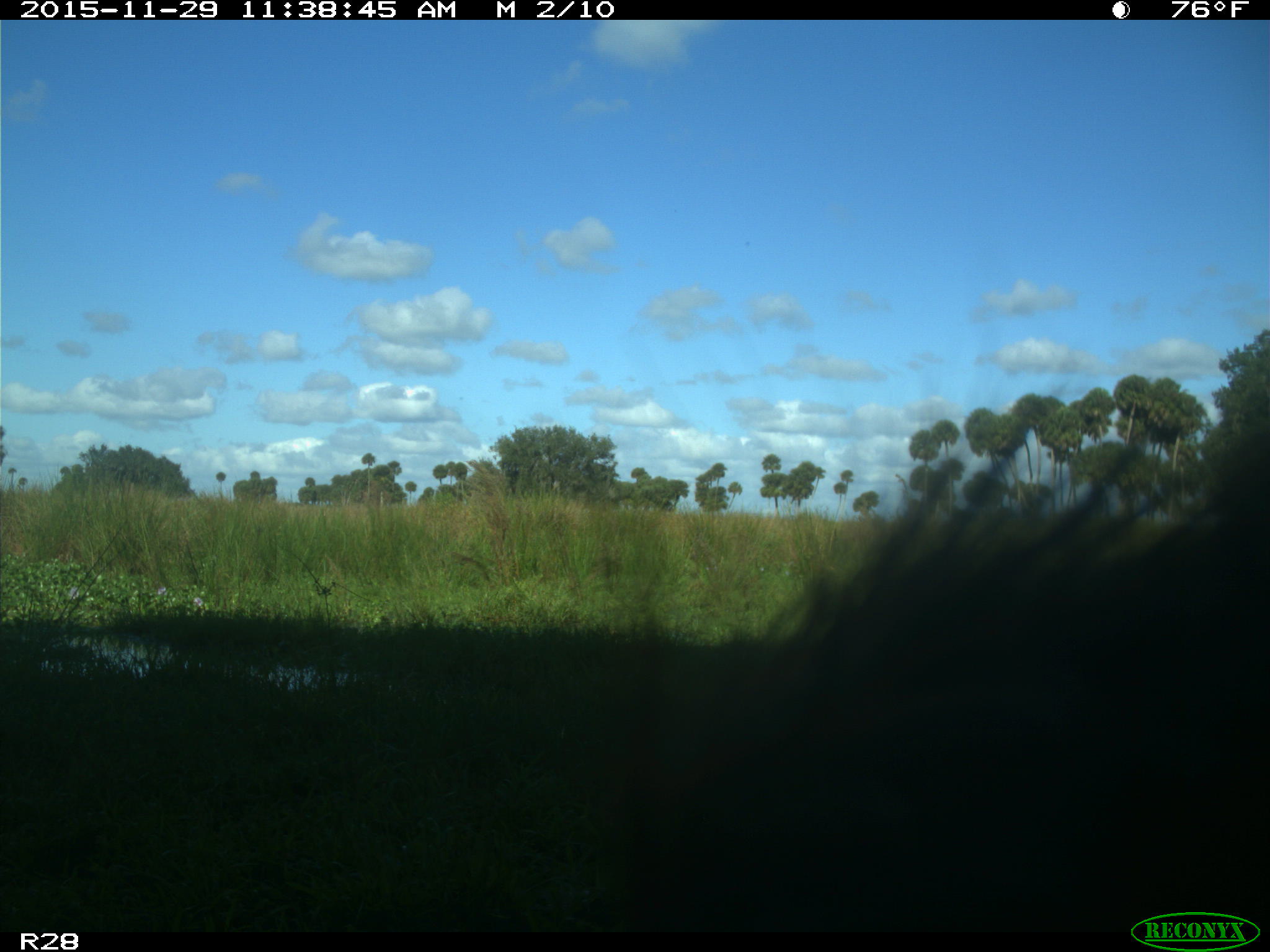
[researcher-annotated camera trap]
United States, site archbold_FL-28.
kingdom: Animalia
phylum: Chordata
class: Mammalia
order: Artiodactyla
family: Bovidae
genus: Bos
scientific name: Bos taurus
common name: domestic cow